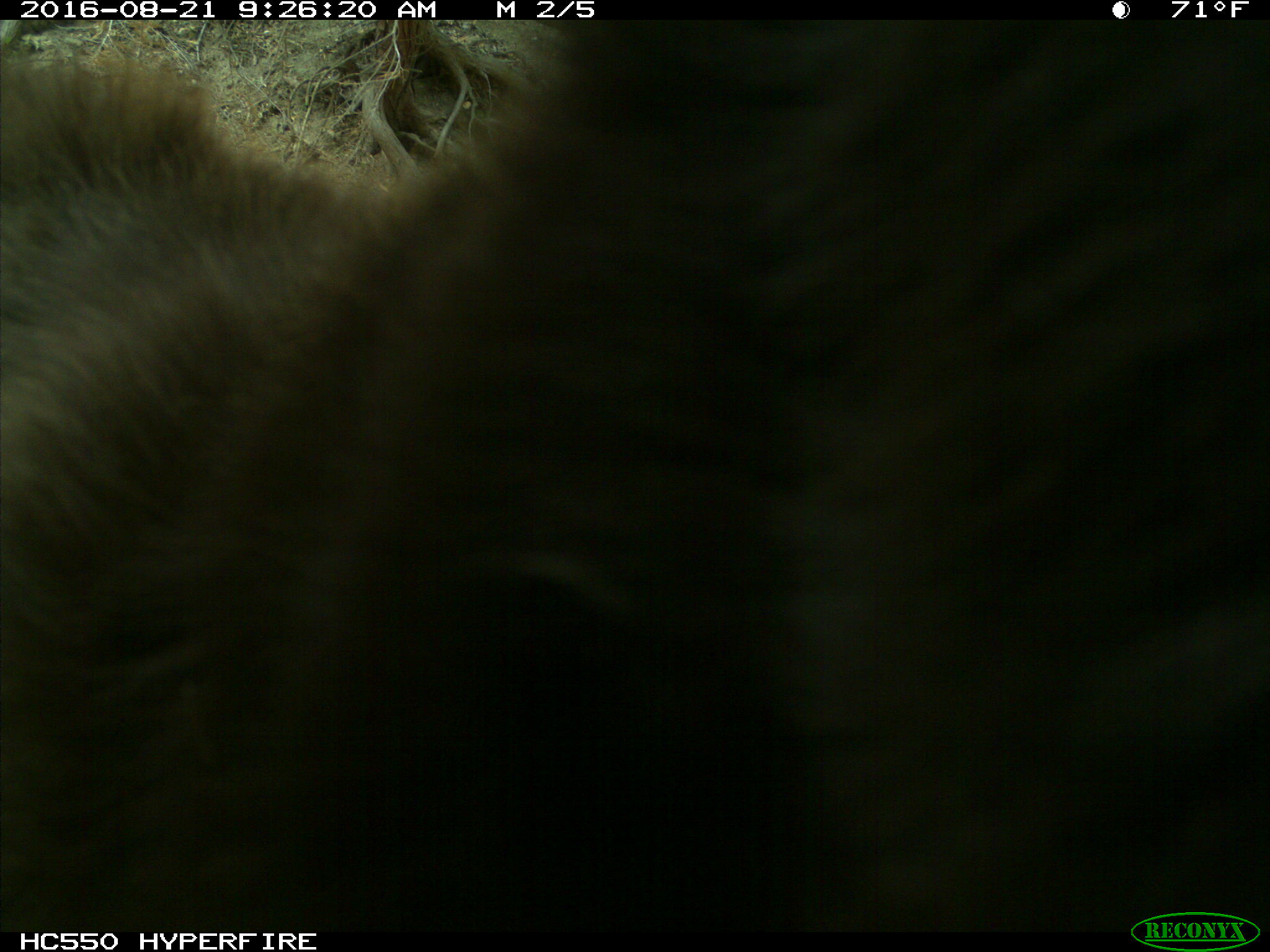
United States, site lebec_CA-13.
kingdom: Animalia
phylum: Chordata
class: Mammalia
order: Carnivora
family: Ursidae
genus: Ursus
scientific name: Ursus americanus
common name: american black bear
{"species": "Ursus americanus (american black bear)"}